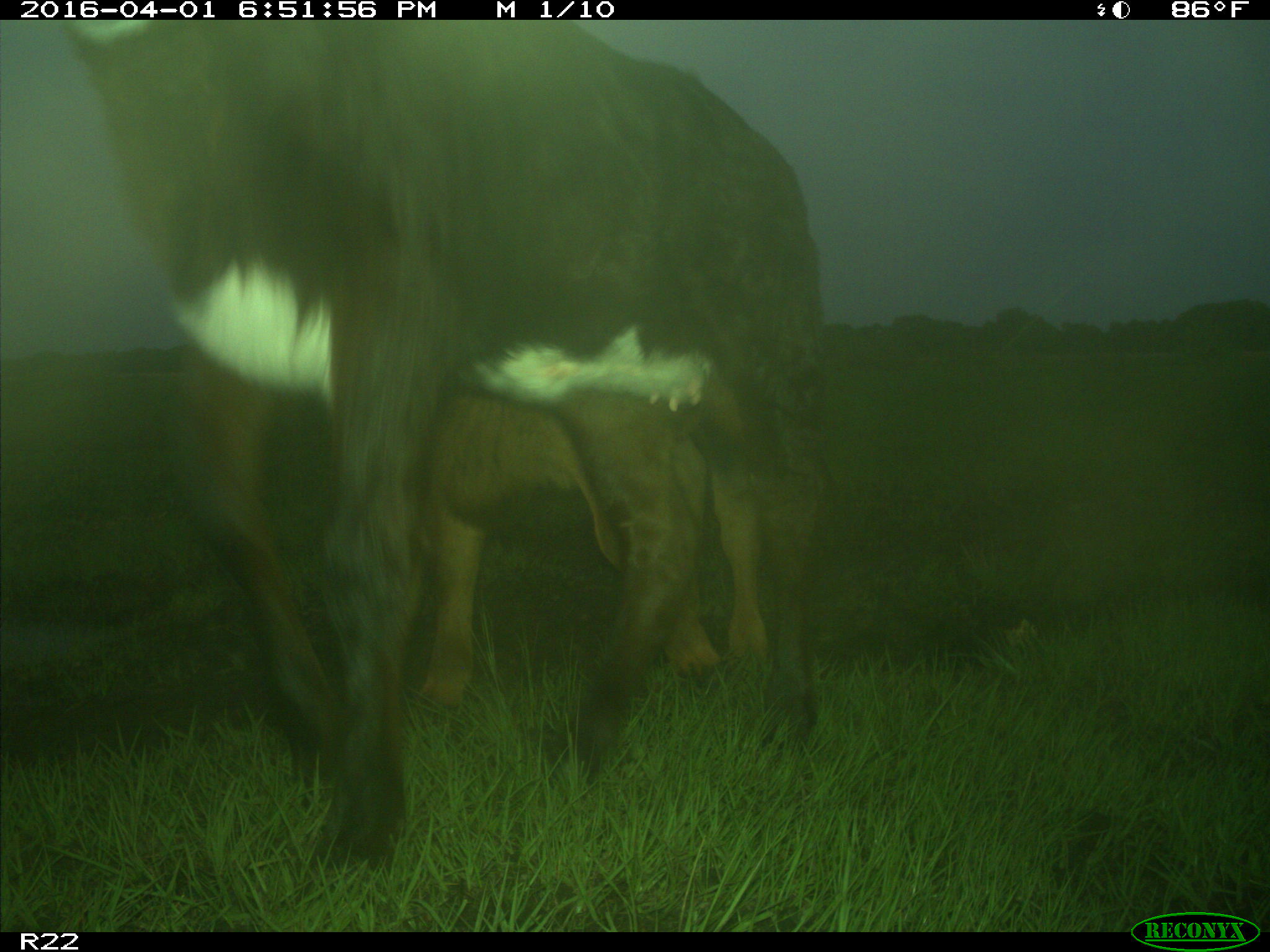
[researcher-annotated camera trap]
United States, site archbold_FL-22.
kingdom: Animalia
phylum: Chordata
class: Mammalia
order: Artiodactyla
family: Bovidae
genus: Bos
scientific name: Bos taurus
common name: domestic cow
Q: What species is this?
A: Bos taurus (domestic cow).